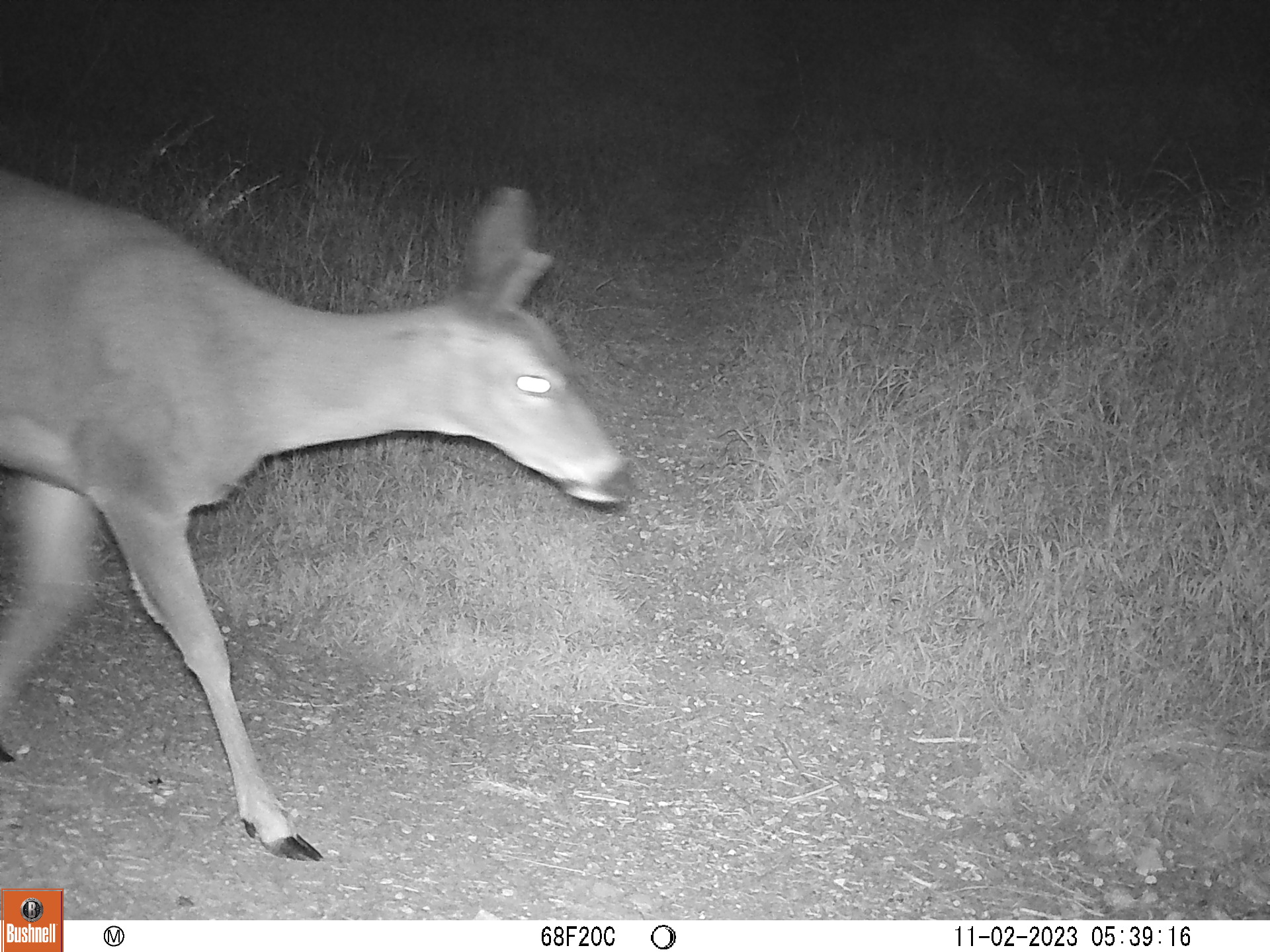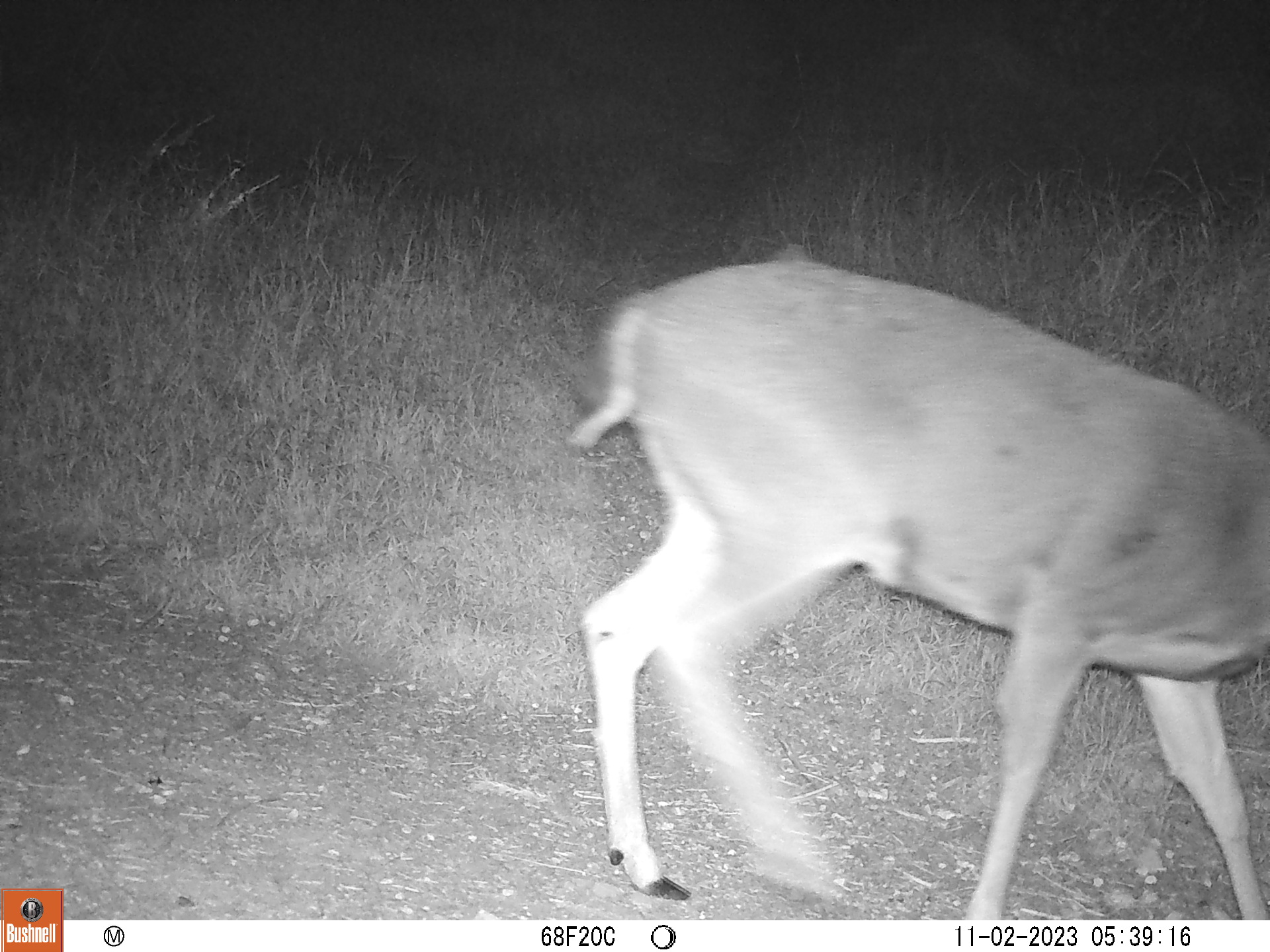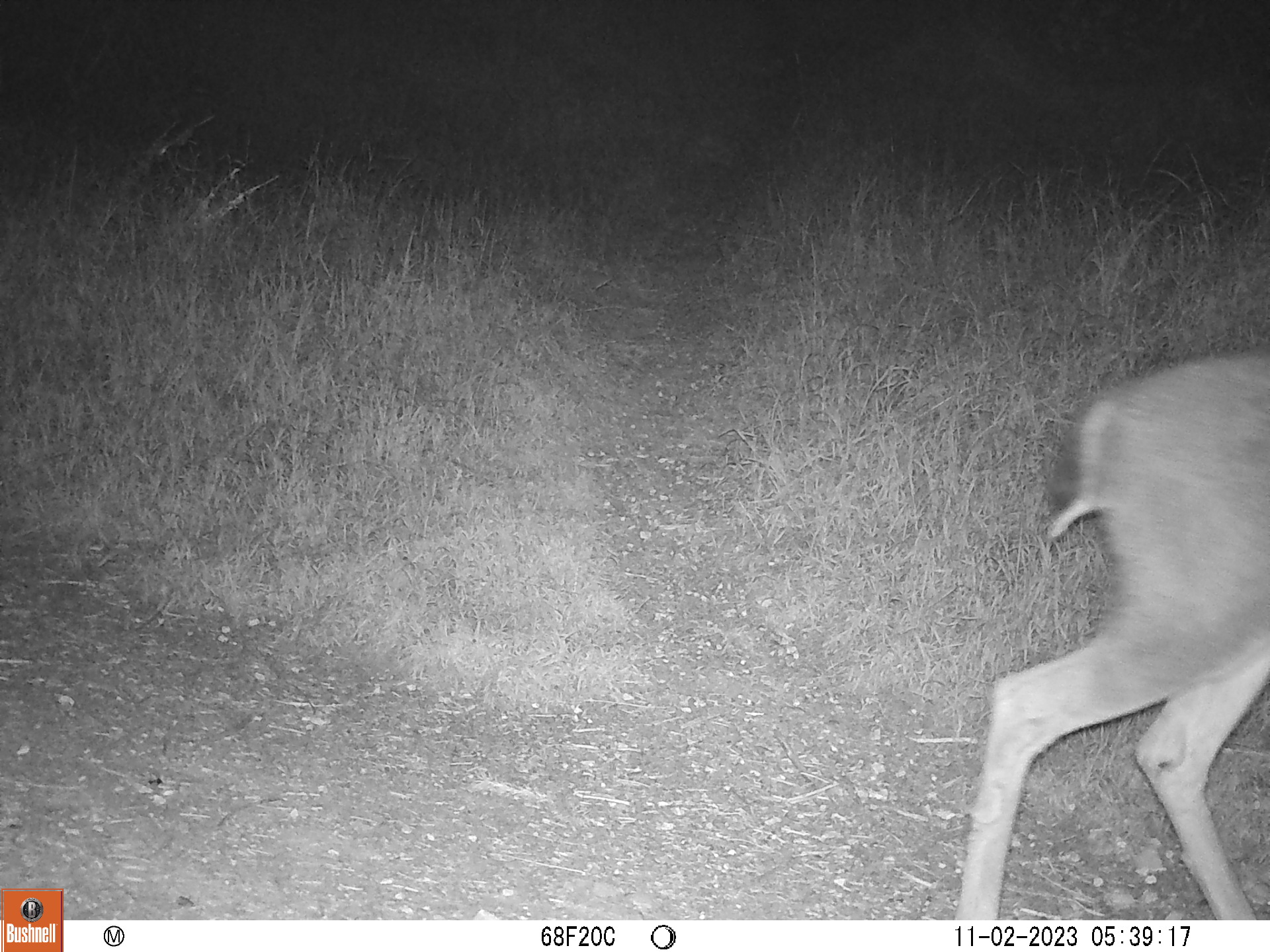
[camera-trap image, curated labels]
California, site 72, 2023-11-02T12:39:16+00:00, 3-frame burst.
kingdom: Animalia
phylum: Chordata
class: Mammalia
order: Artiodactyla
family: Cervidae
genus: Odocoileus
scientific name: Odocoileus hemionus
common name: mule deer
Mule deer (Odocoileus hemionus).